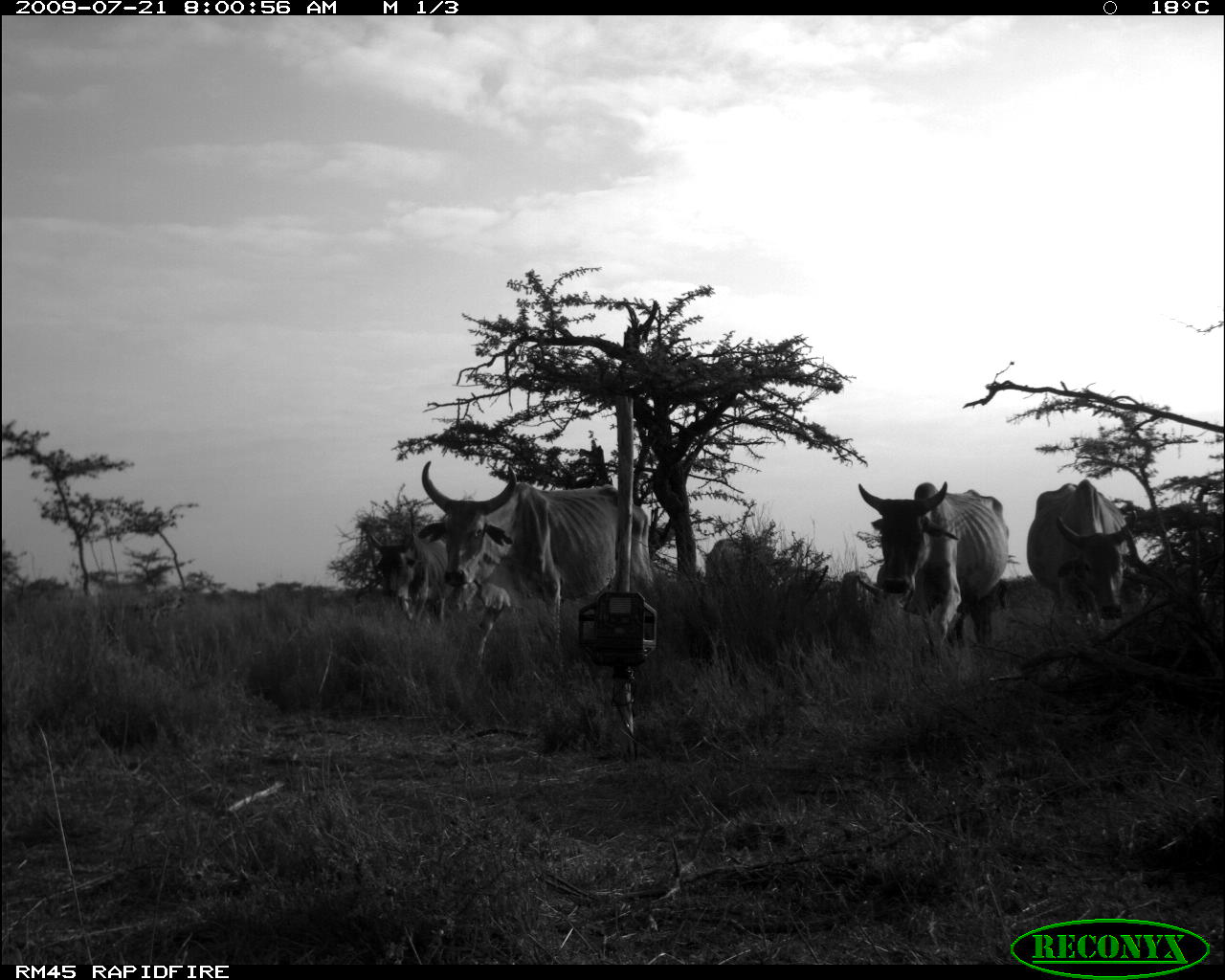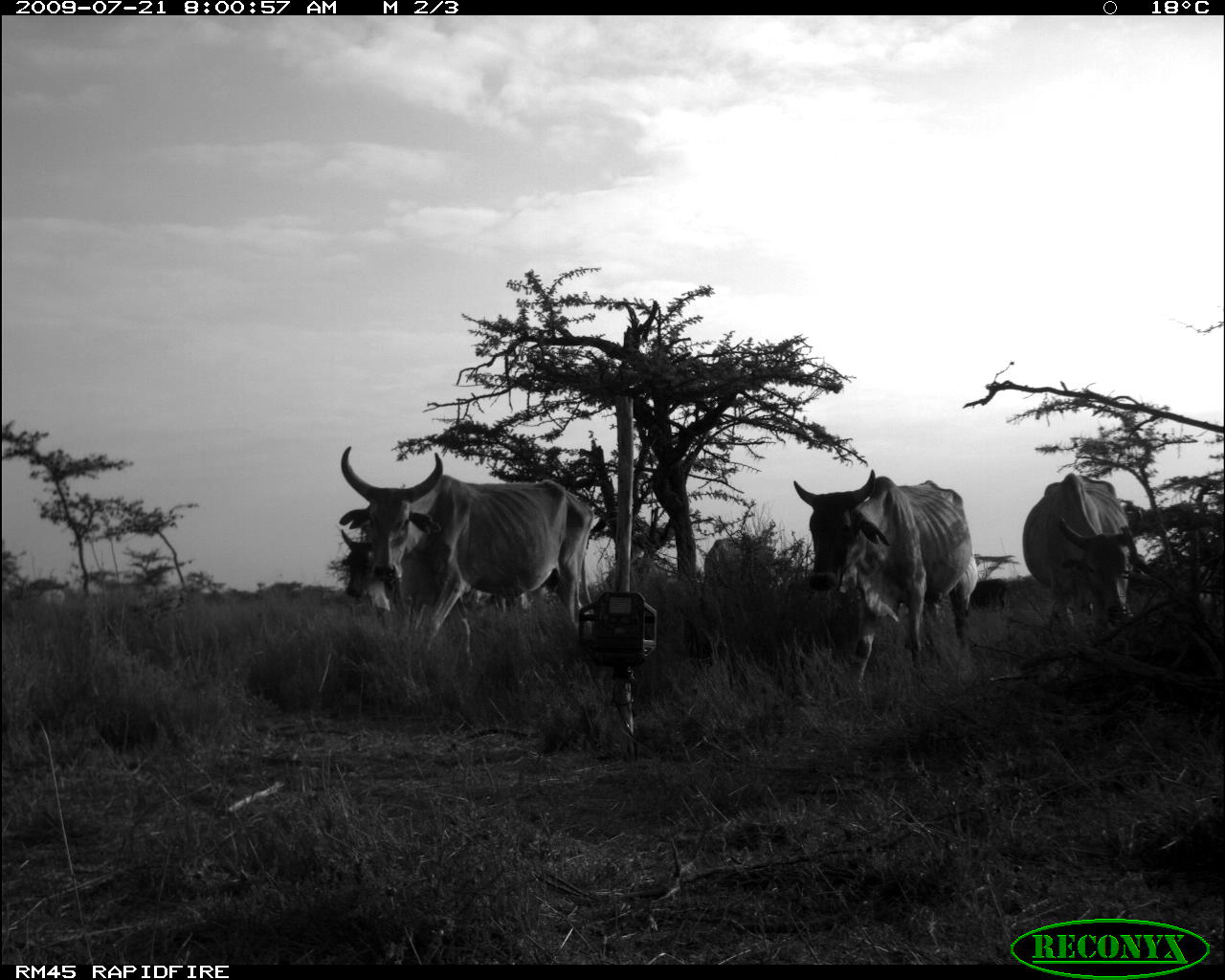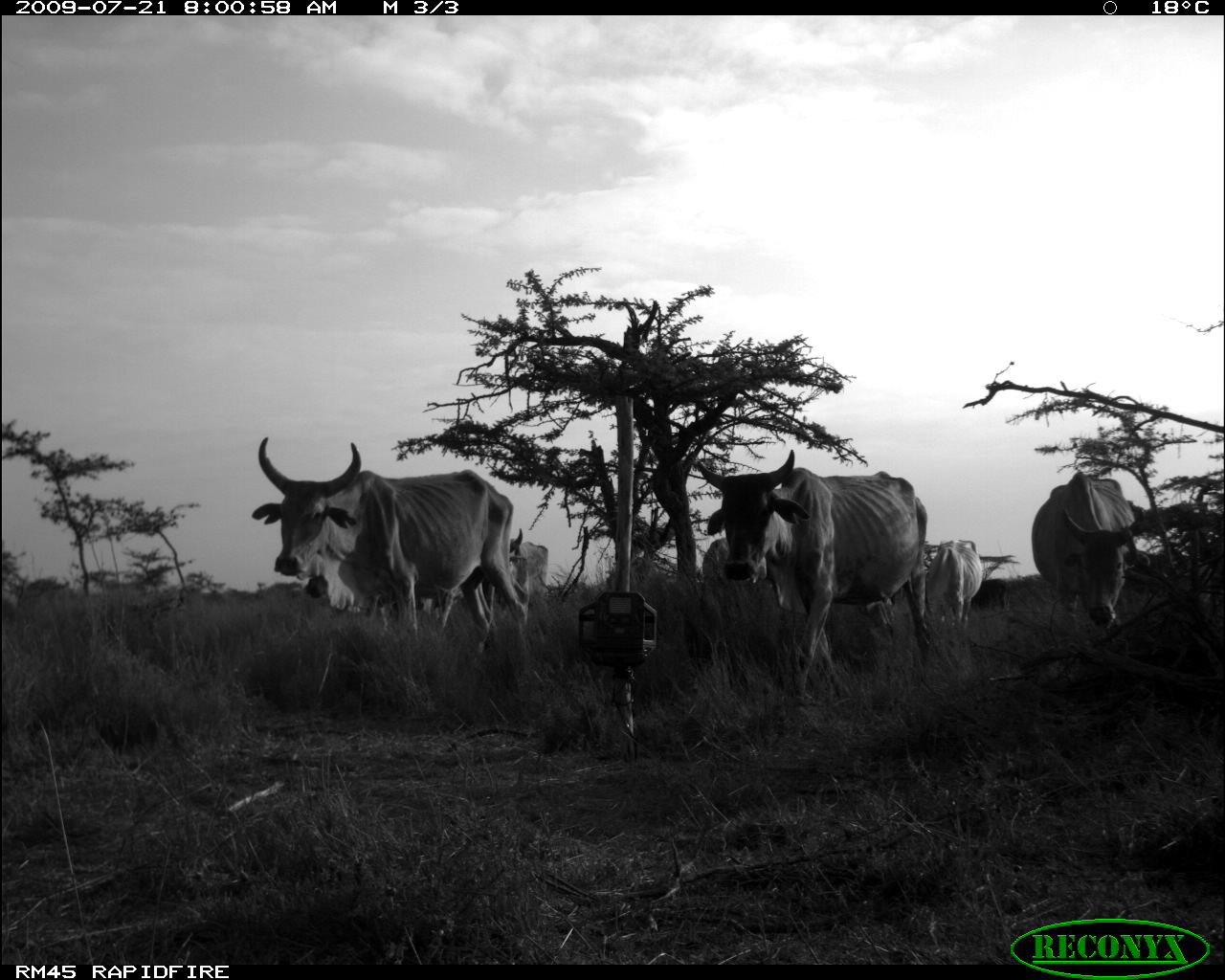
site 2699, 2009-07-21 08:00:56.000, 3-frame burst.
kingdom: Animalia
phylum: Chordata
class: Mammalia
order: Artiodactyla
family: Bovidae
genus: Bos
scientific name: Bos taurus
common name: domestic cattle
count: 5